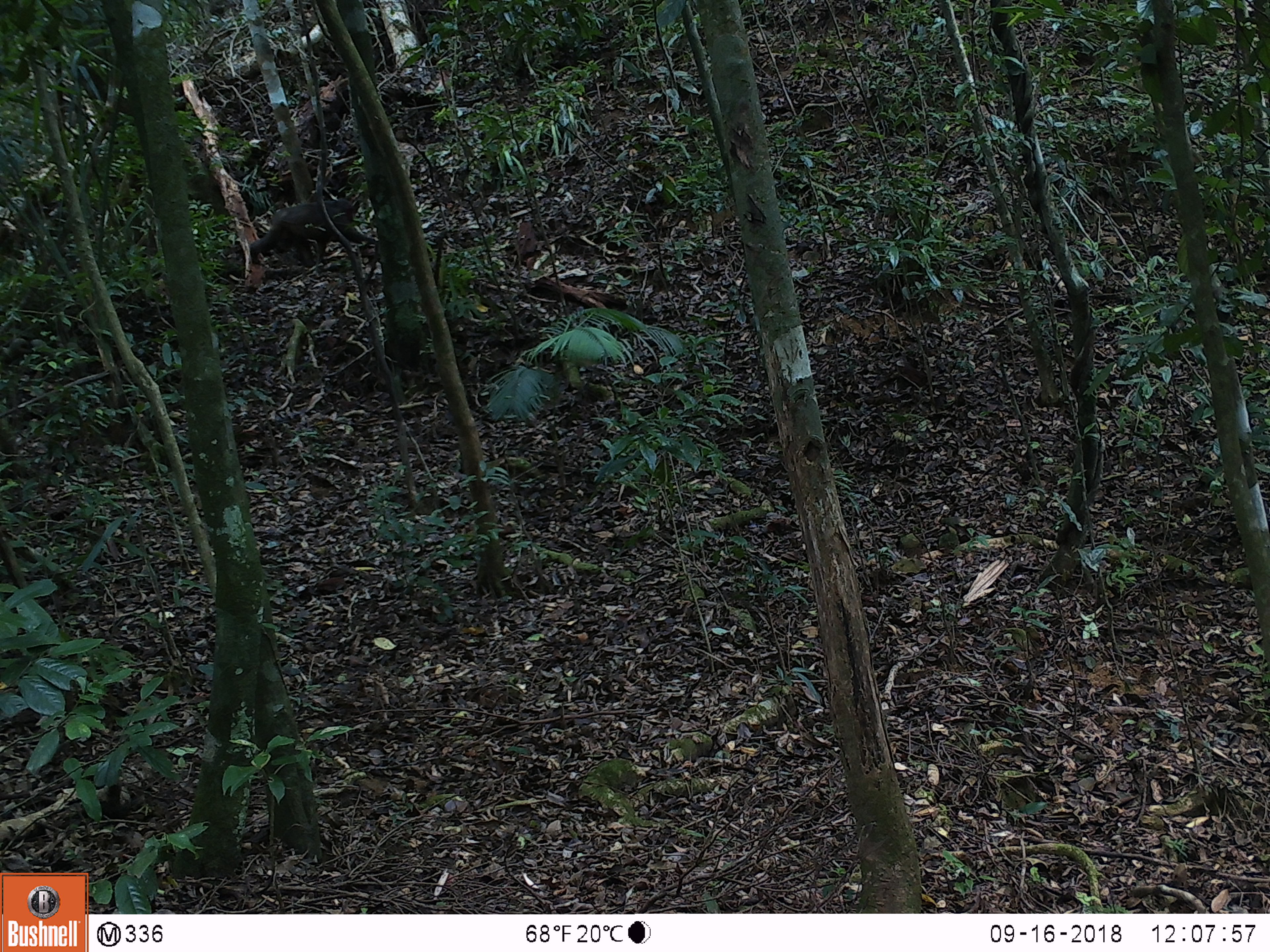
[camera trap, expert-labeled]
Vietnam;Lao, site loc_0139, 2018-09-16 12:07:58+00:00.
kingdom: Animalia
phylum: Chordata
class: Mammalia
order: Primates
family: Cercopithecidae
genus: Macaca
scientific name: Macaca arctoides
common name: stump-tailed macaque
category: stump tailed macaque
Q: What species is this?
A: Stump tailed macaque (stump-tailed macaque) (Macaca arctoides).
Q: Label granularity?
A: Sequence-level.